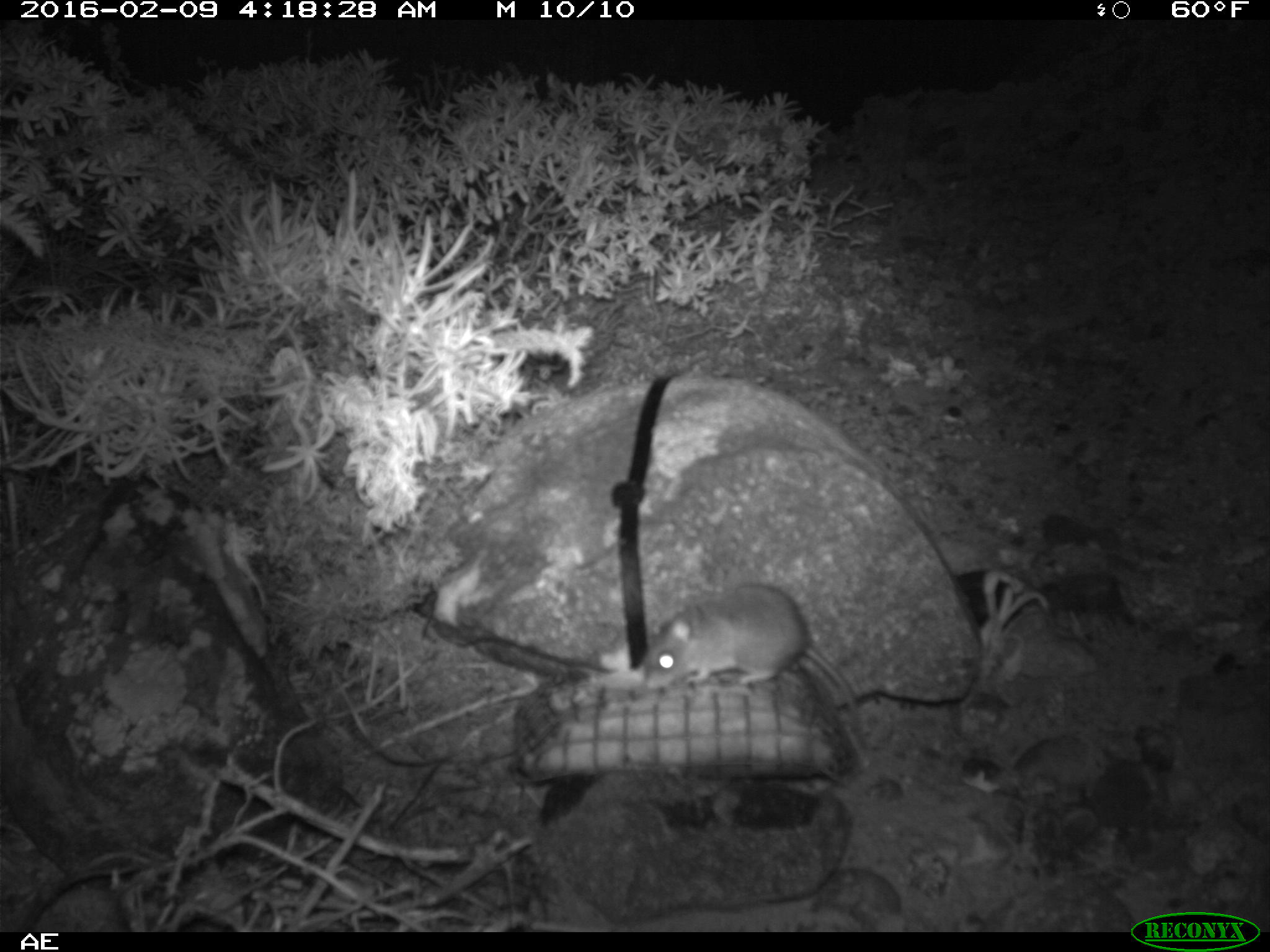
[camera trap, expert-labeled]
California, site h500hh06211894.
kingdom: Animalia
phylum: Chordata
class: Mammalia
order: Rodentia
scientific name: Rodentia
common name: rodent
Rodent (Rodentia).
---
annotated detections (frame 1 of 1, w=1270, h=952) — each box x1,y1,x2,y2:
rodent: 635,579,862,722